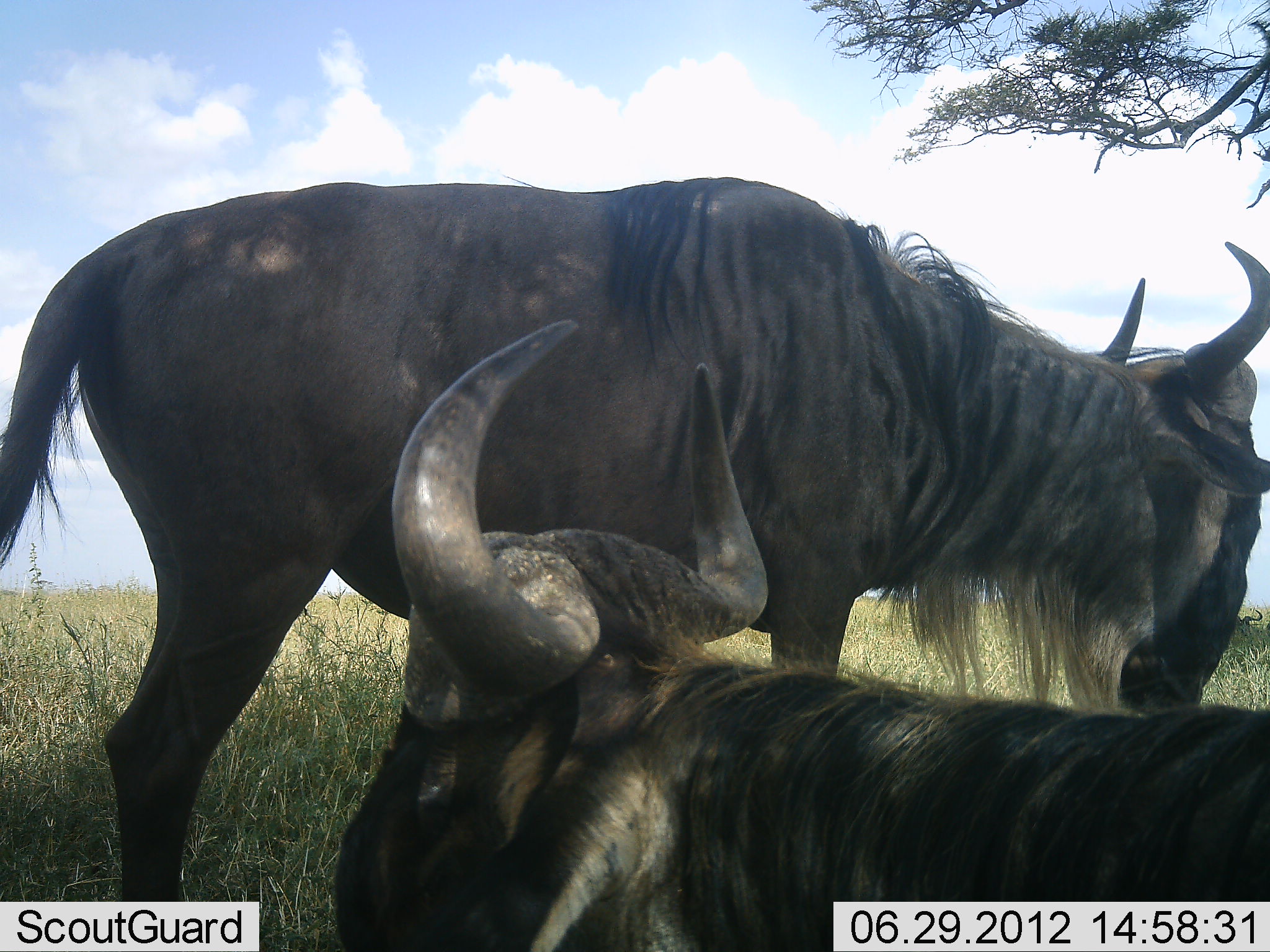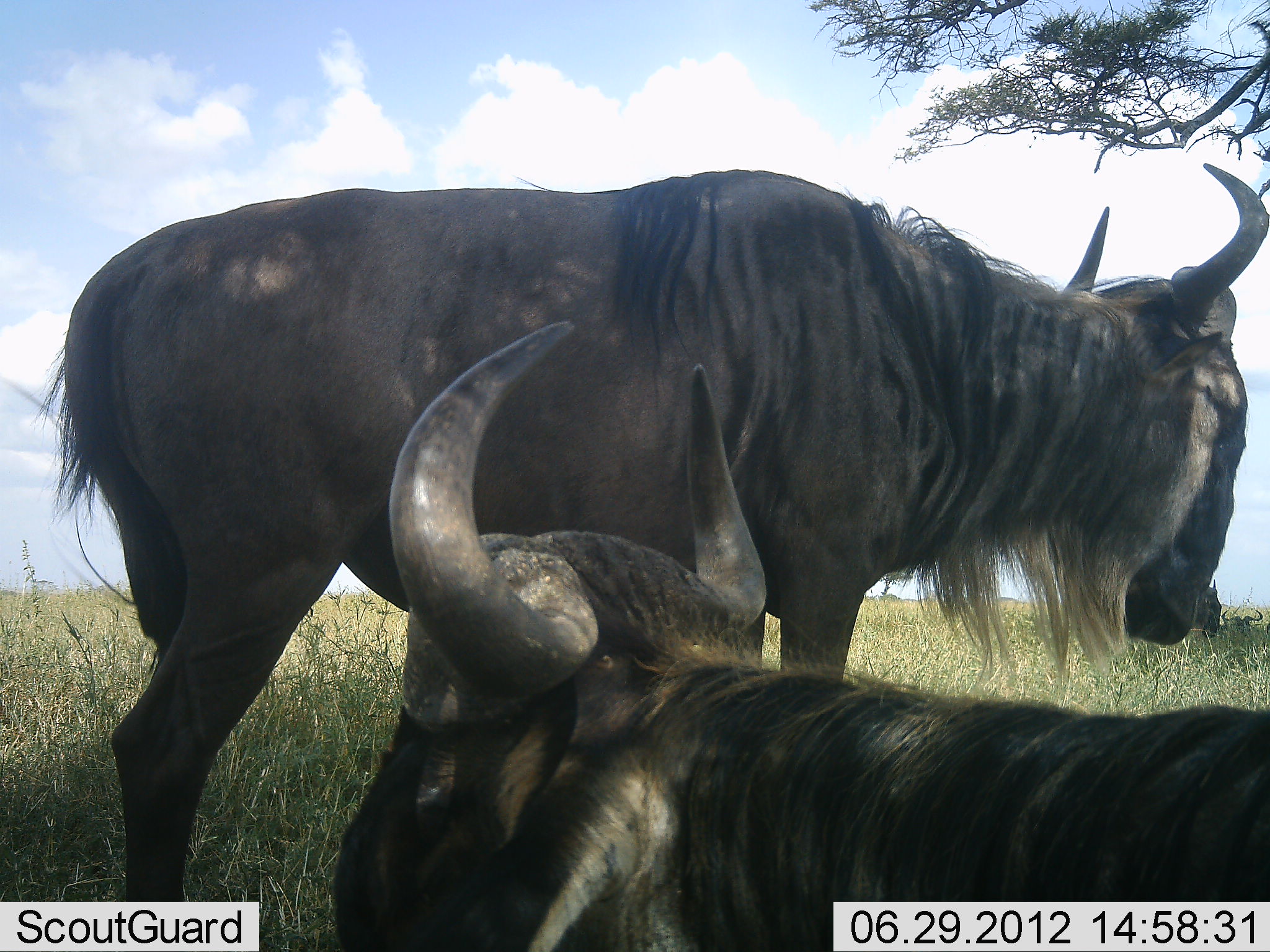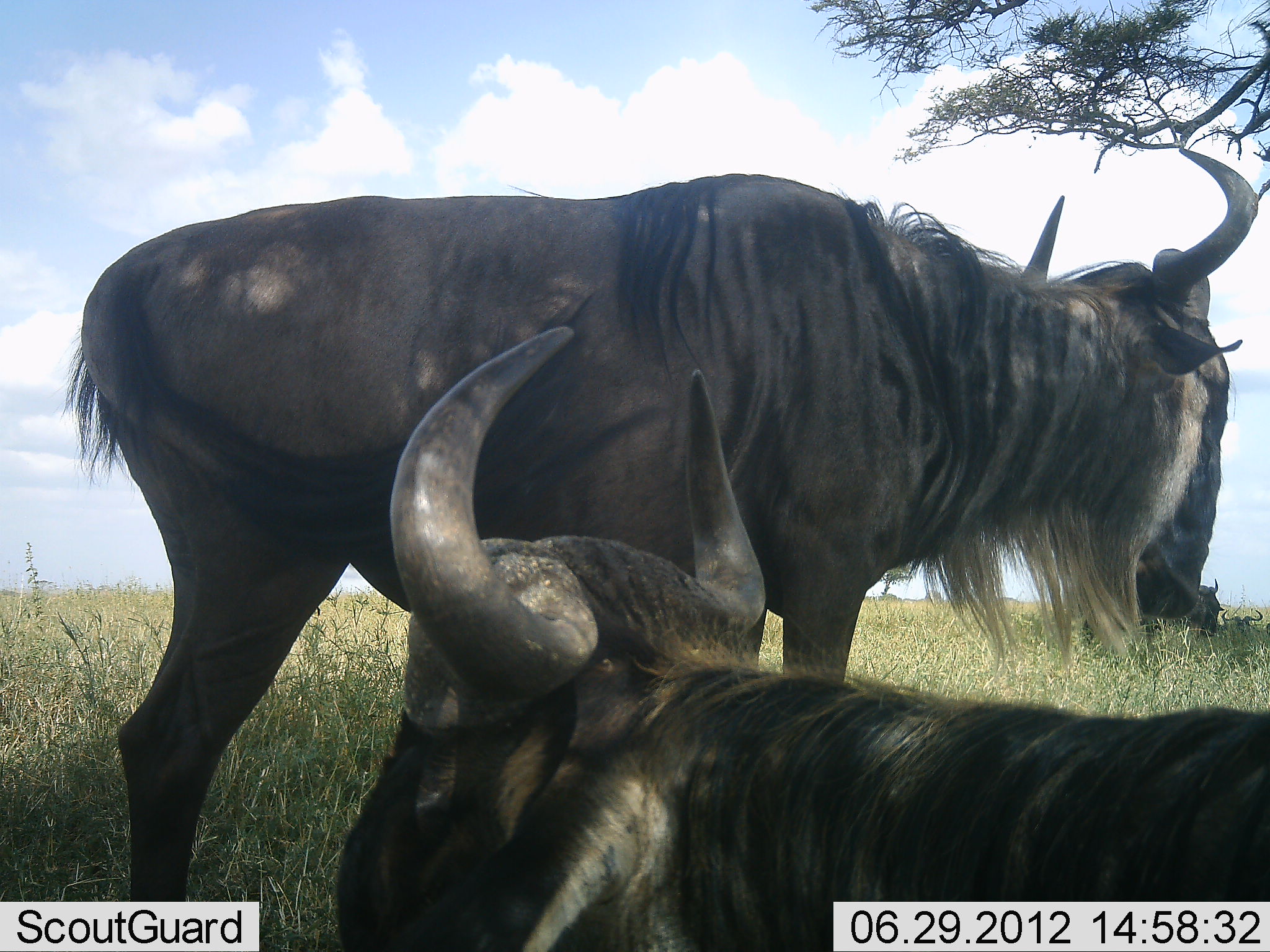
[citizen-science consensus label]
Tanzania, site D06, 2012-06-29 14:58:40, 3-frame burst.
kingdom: Animalia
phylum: Chordata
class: Mammalia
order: Artiodactyla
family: Bovidae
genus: Connochaetes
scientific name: Connochaetes taurinus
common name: blue wildebeest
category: wildebeest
Wildebeest (blue wildebeest) (Connochaetes taurinus), count 3. Behavior (volunteer vote fractions): standing 60%, resting 100%, moving 0%, interacting 0%. Young present (vote fraction): 0%. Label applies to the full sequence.